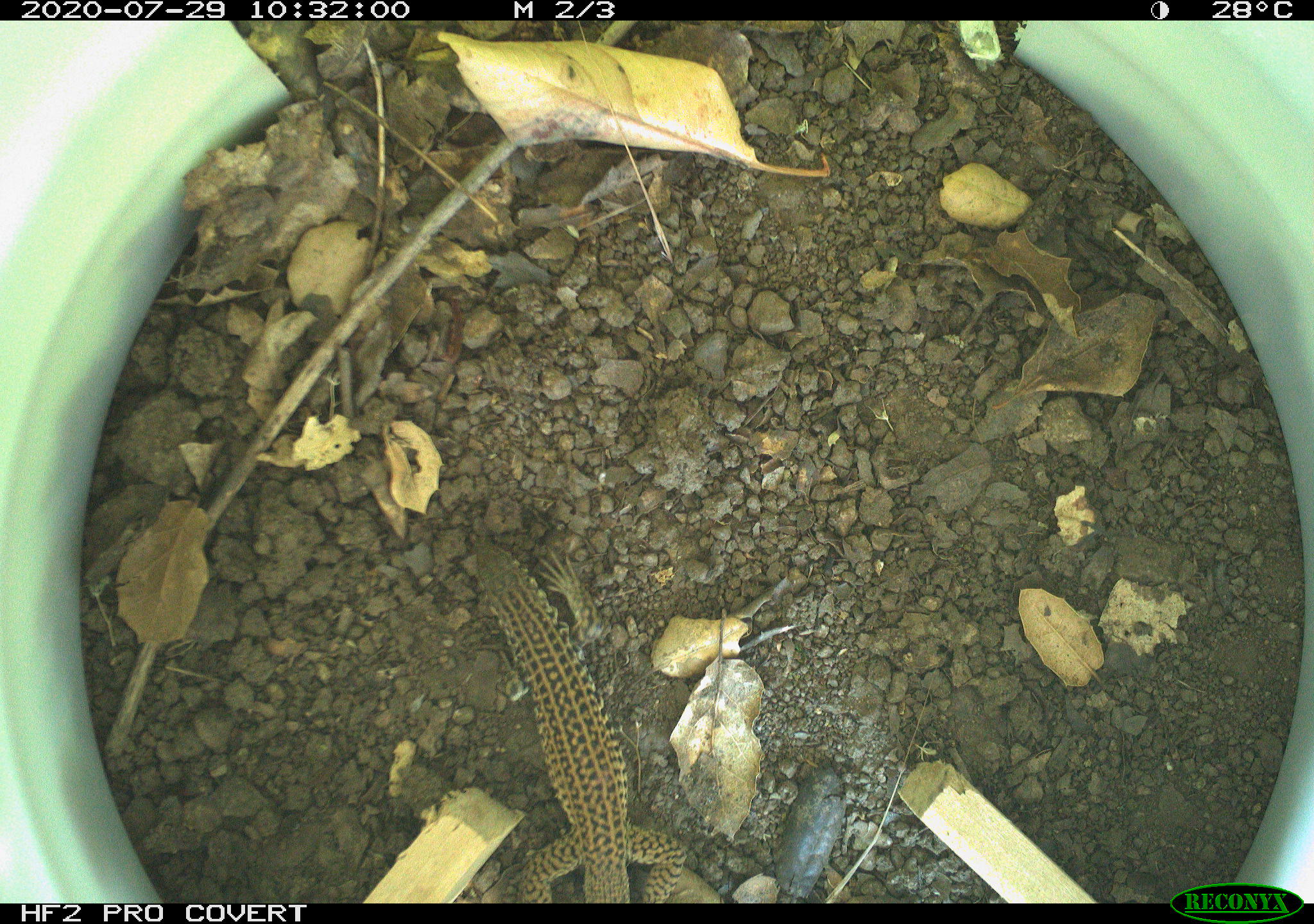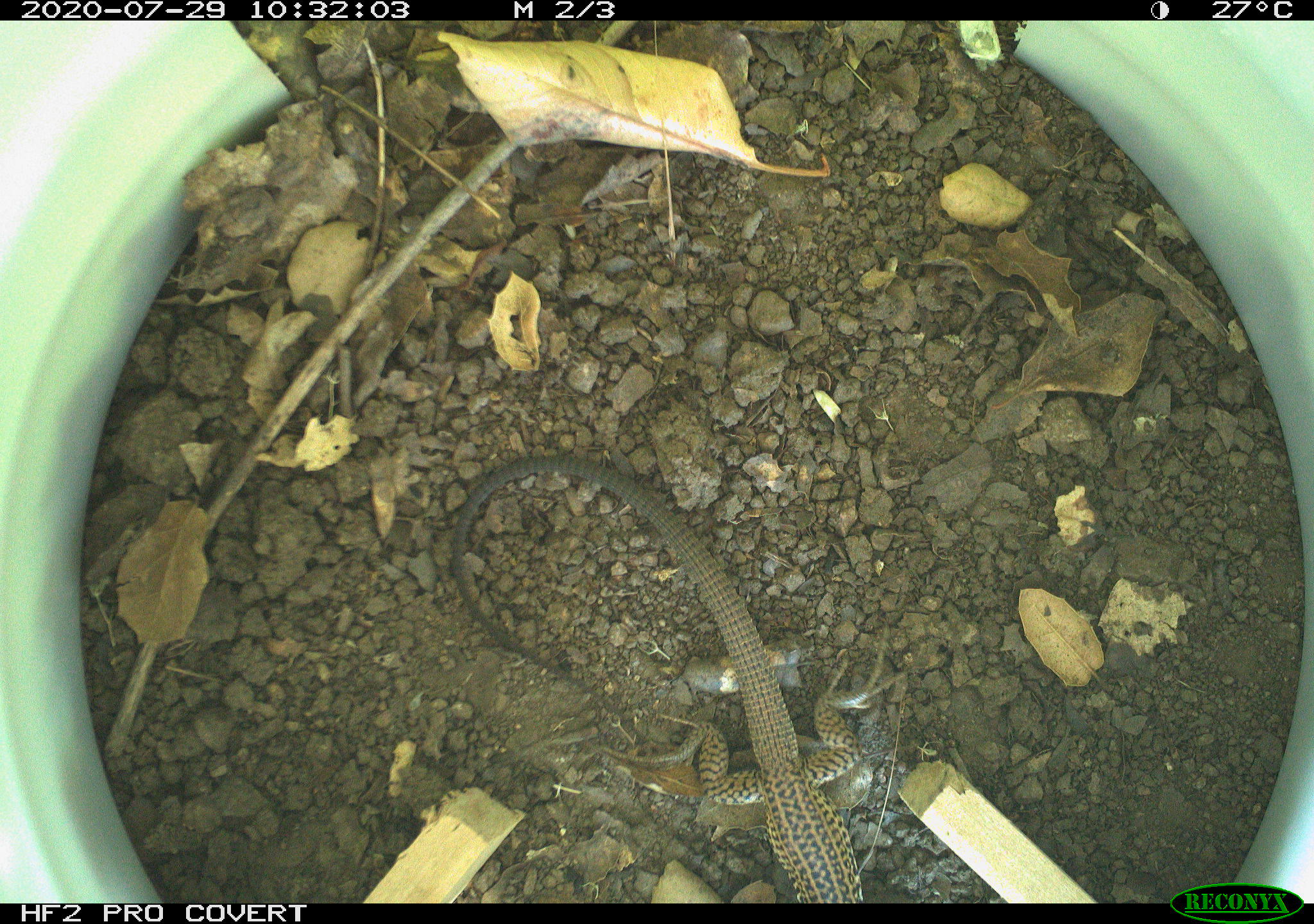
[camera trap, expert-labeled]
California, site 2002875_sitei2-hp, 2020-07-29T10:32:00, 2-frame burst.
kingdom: Animalia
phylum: Chordata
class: Reptilia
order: Squamata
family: Teiidae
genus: Aspidoscelis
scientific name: Aspidoscelis tigris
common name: western whiptail